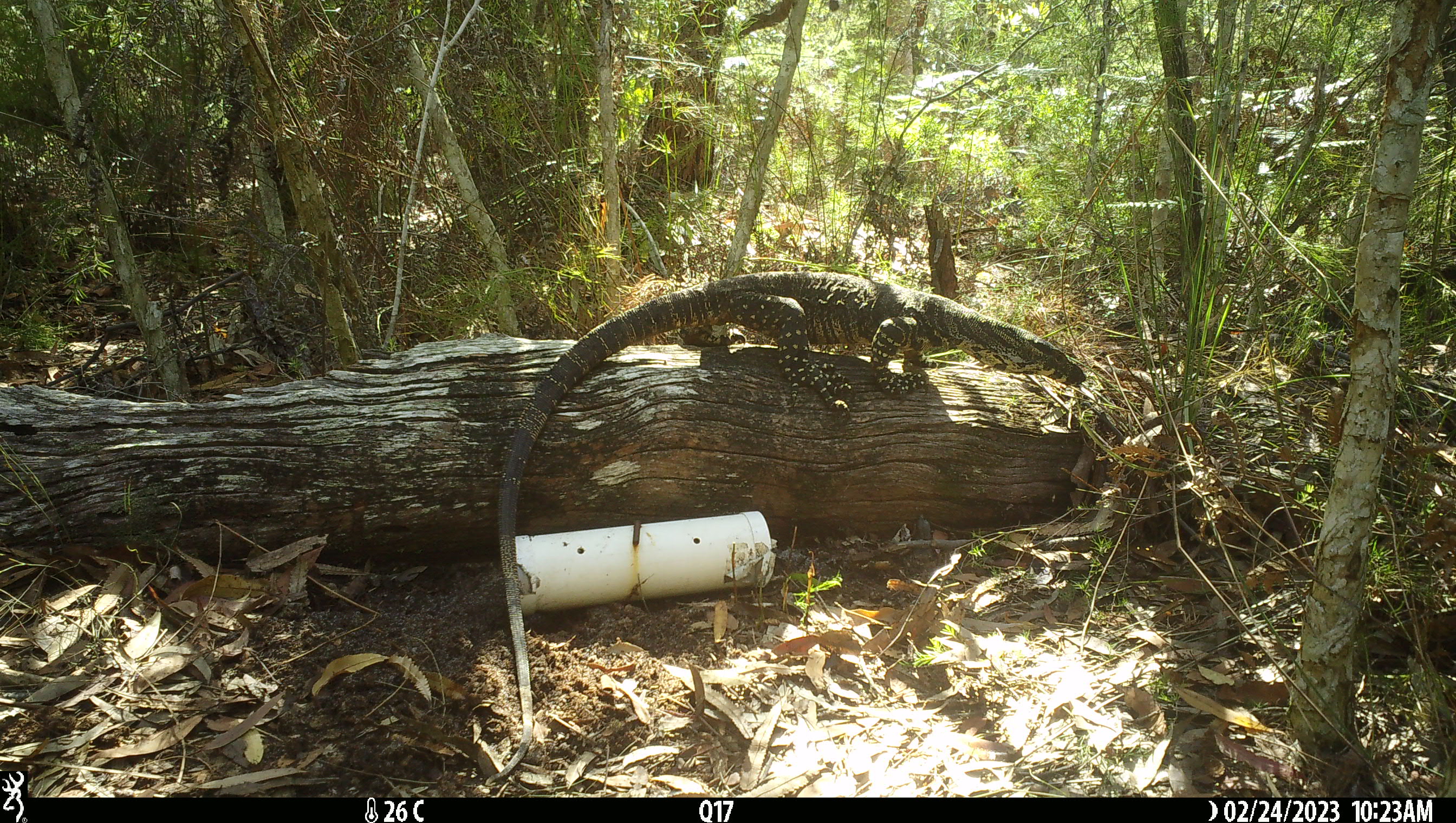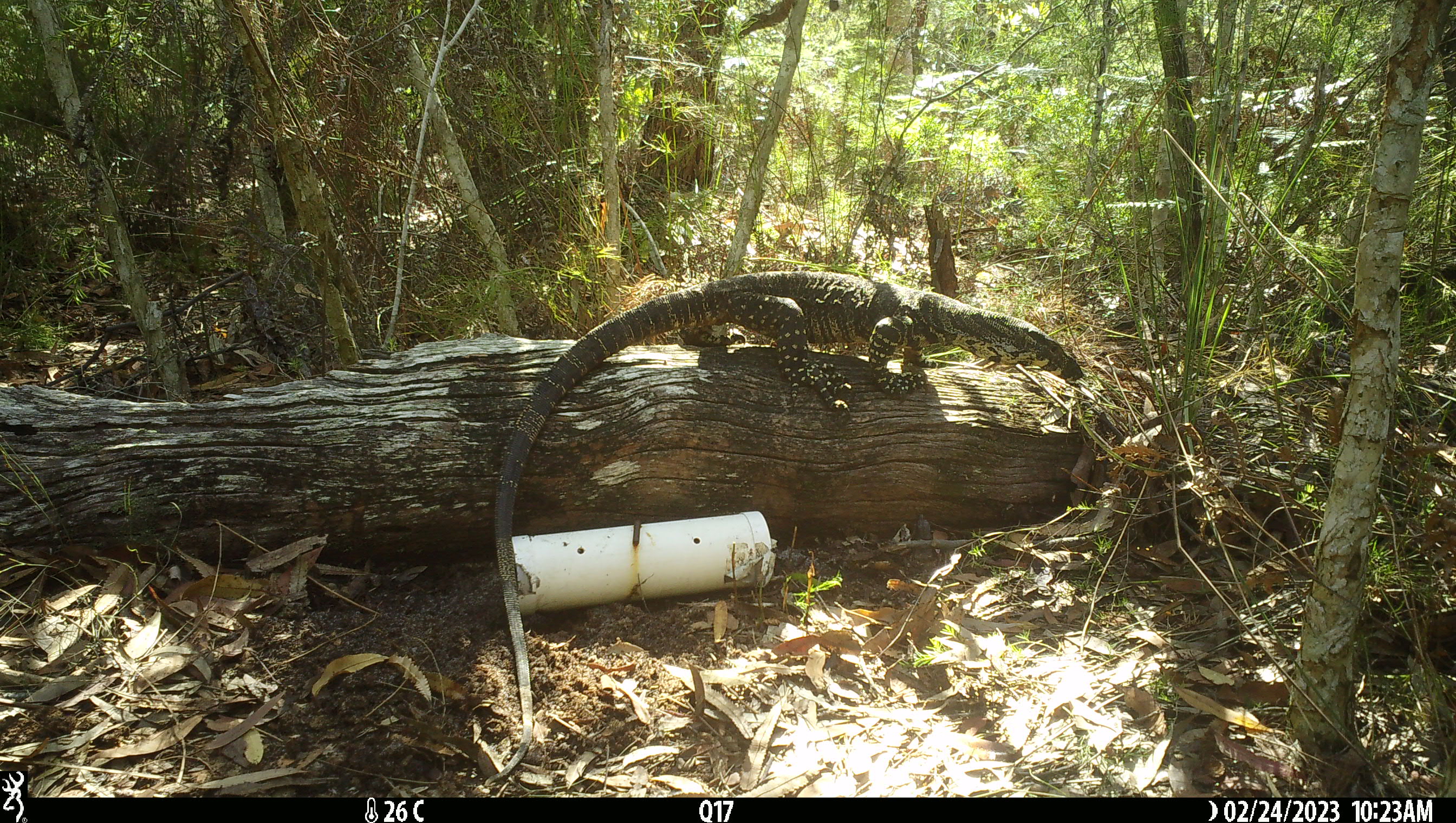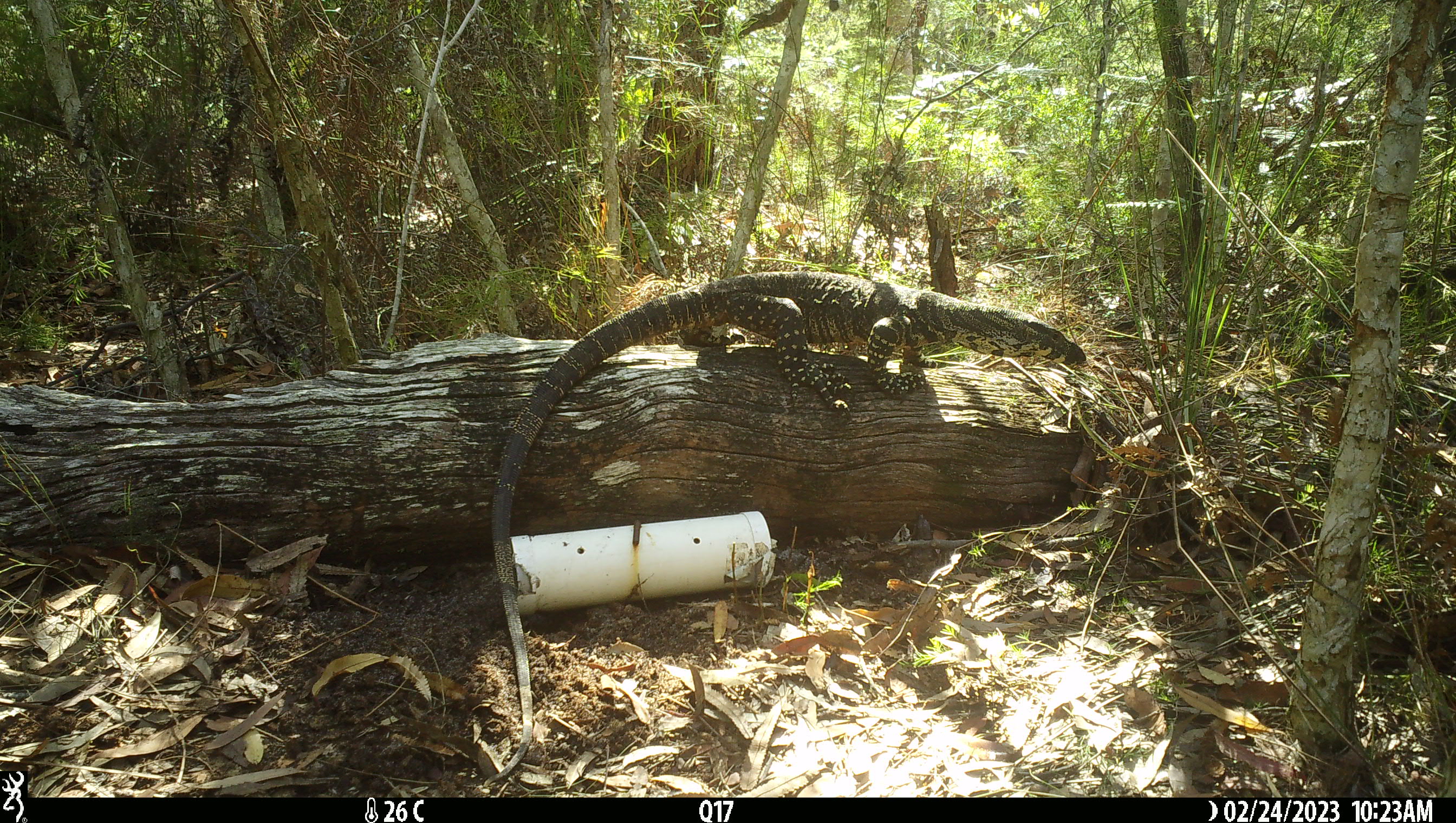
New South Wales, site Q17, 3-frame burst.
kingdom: Animalia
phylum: Chordata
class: Reptilia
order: Squamata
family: Varanidae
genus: Varanus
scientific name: Varanus varius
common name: lace monitor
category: goanna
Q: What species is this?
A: Goanna (lace monitor) (Varanus varius).